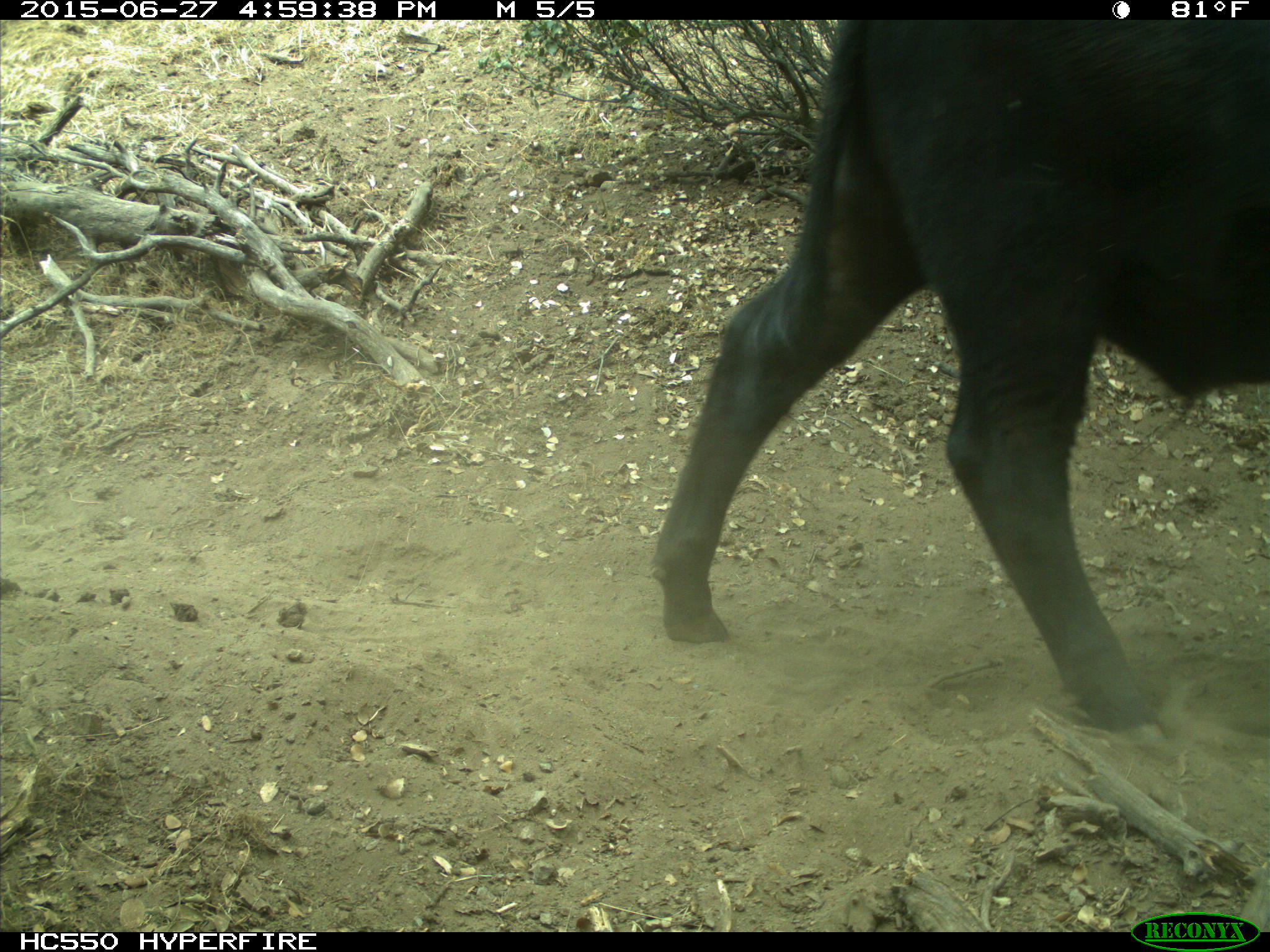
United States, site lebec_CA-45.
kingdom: Animalia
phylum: Chordata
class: Mammalia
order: Artiodactyla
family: Bovidae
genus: Bos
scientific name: Bos taurus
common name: domestic cow